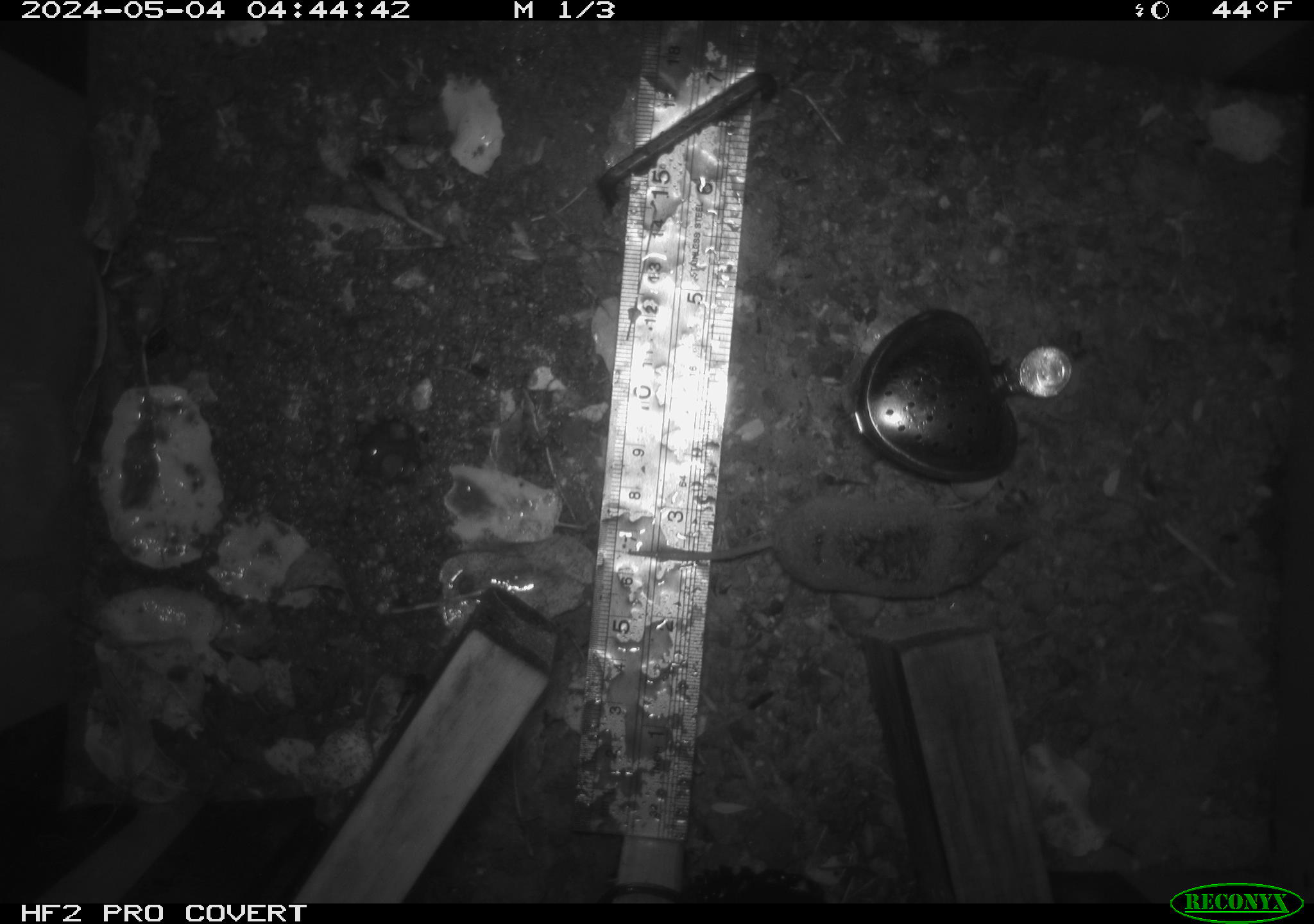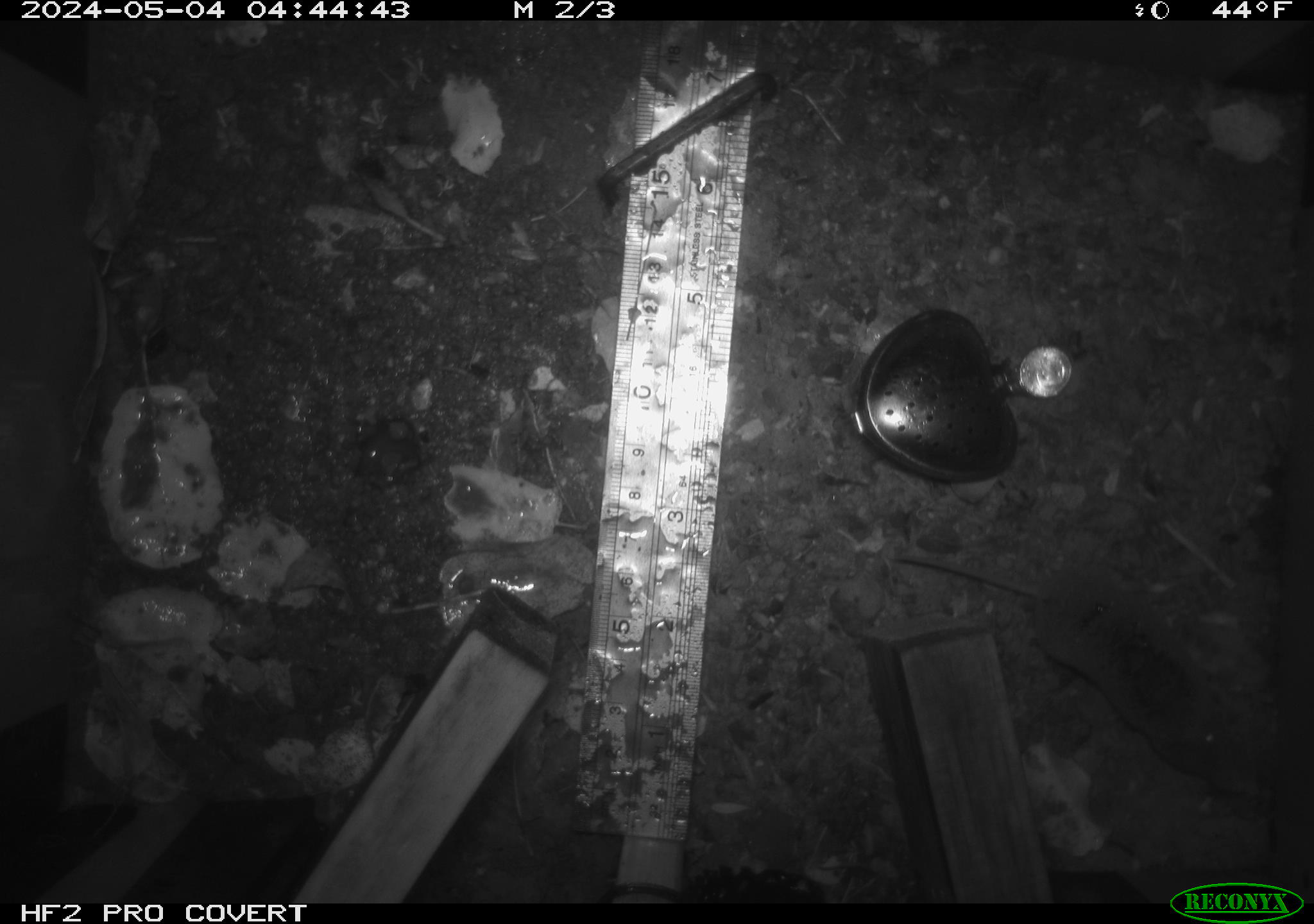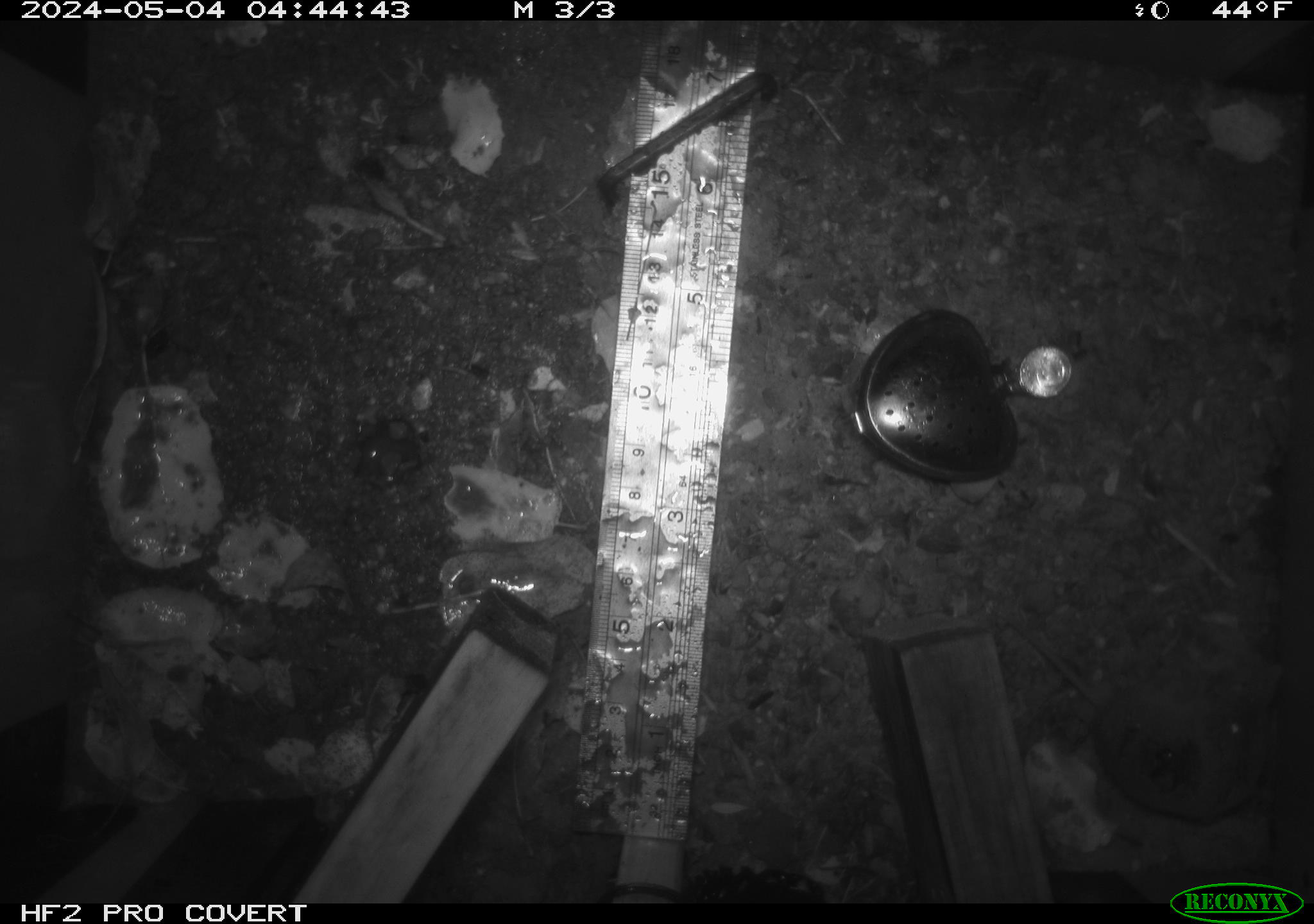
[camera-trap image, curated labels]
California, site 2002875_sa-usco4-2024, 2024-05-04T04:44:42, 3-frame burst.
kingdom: Animalia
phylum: Chordata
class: Mammalia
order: Rodentia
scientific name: Rodentia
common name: mouse species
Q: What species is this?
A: Mouse species (Rodentia).